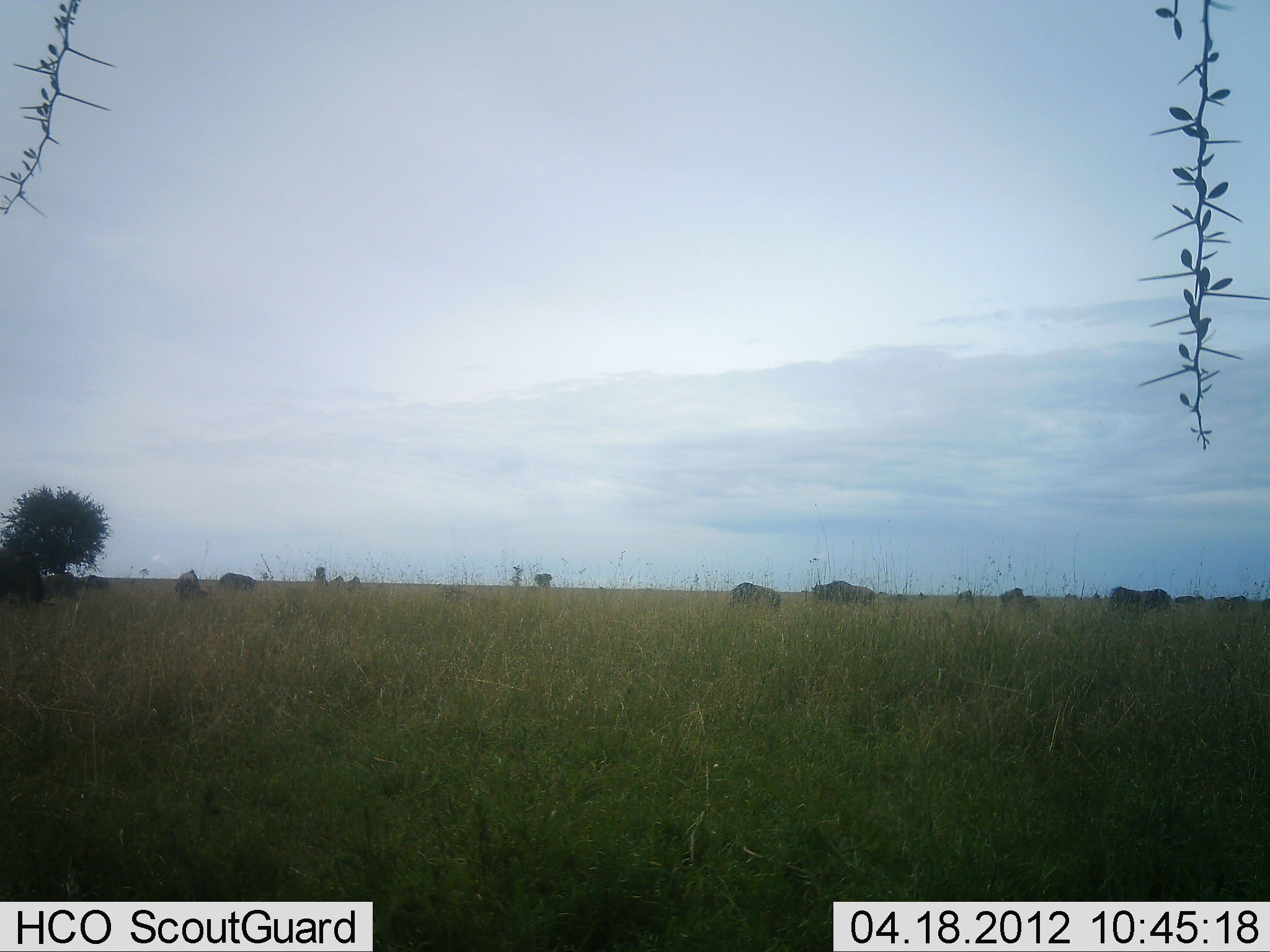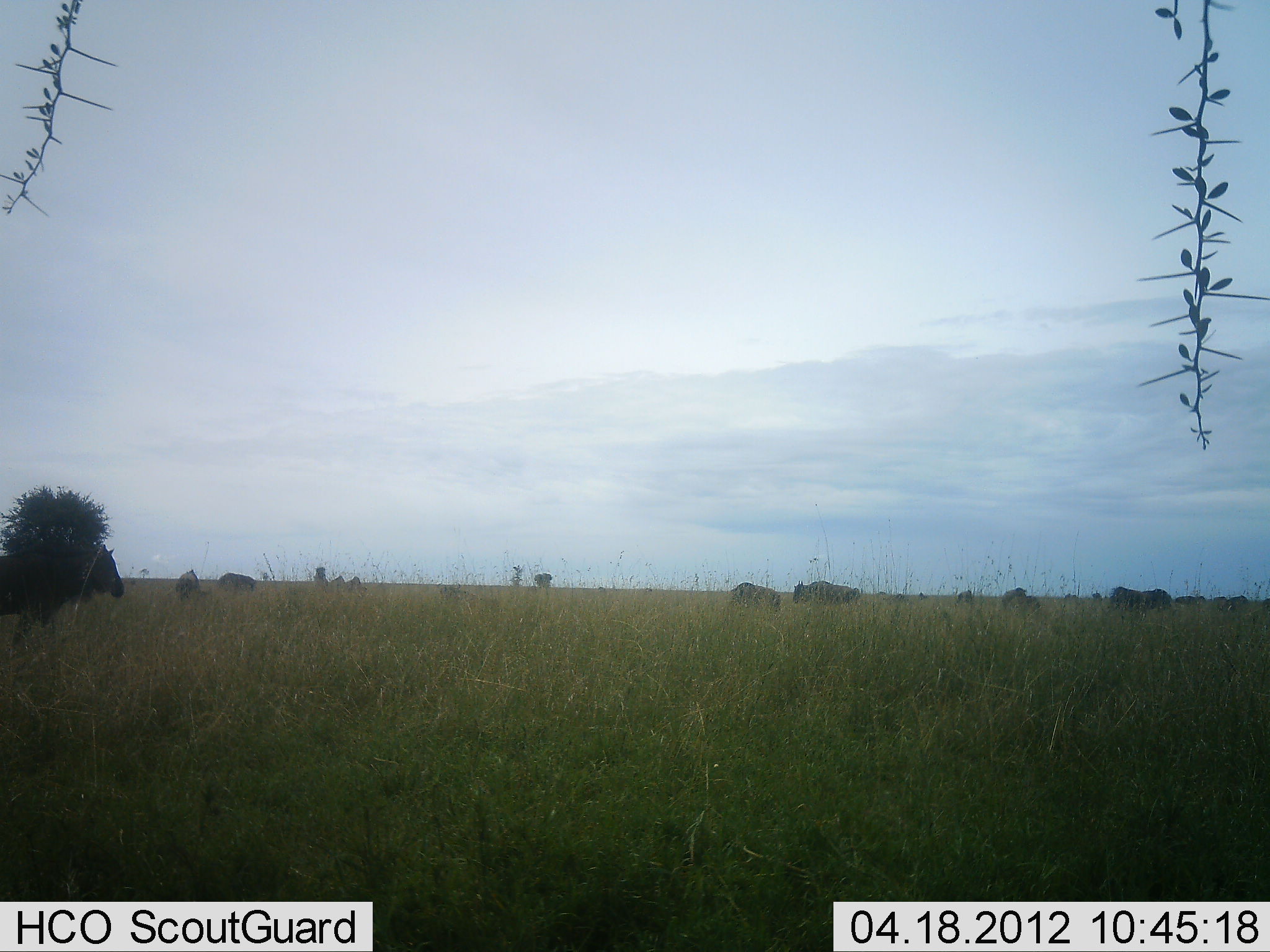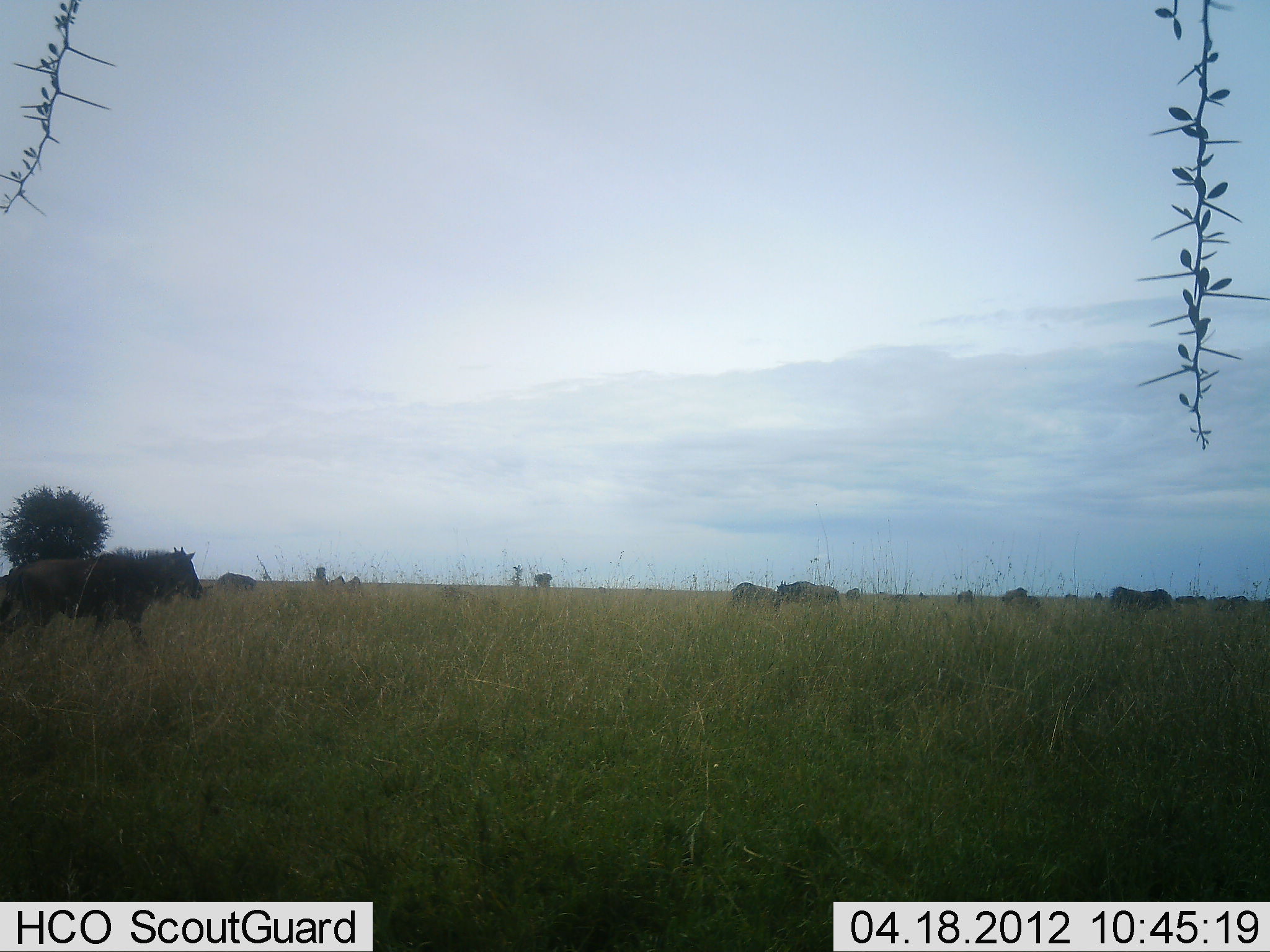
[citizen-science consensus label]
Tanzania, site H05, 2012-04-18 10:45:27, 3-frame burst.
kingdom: Animalia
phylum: Chordata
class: Mammalia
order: Artiodactyla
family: Bovidae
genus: Connochaetes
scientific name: Connochaetes taurinus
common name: blue wildebeest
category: wildebeest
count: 11-50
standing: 44%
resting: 6%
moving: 89%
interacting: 0%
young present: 6%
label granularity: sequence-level